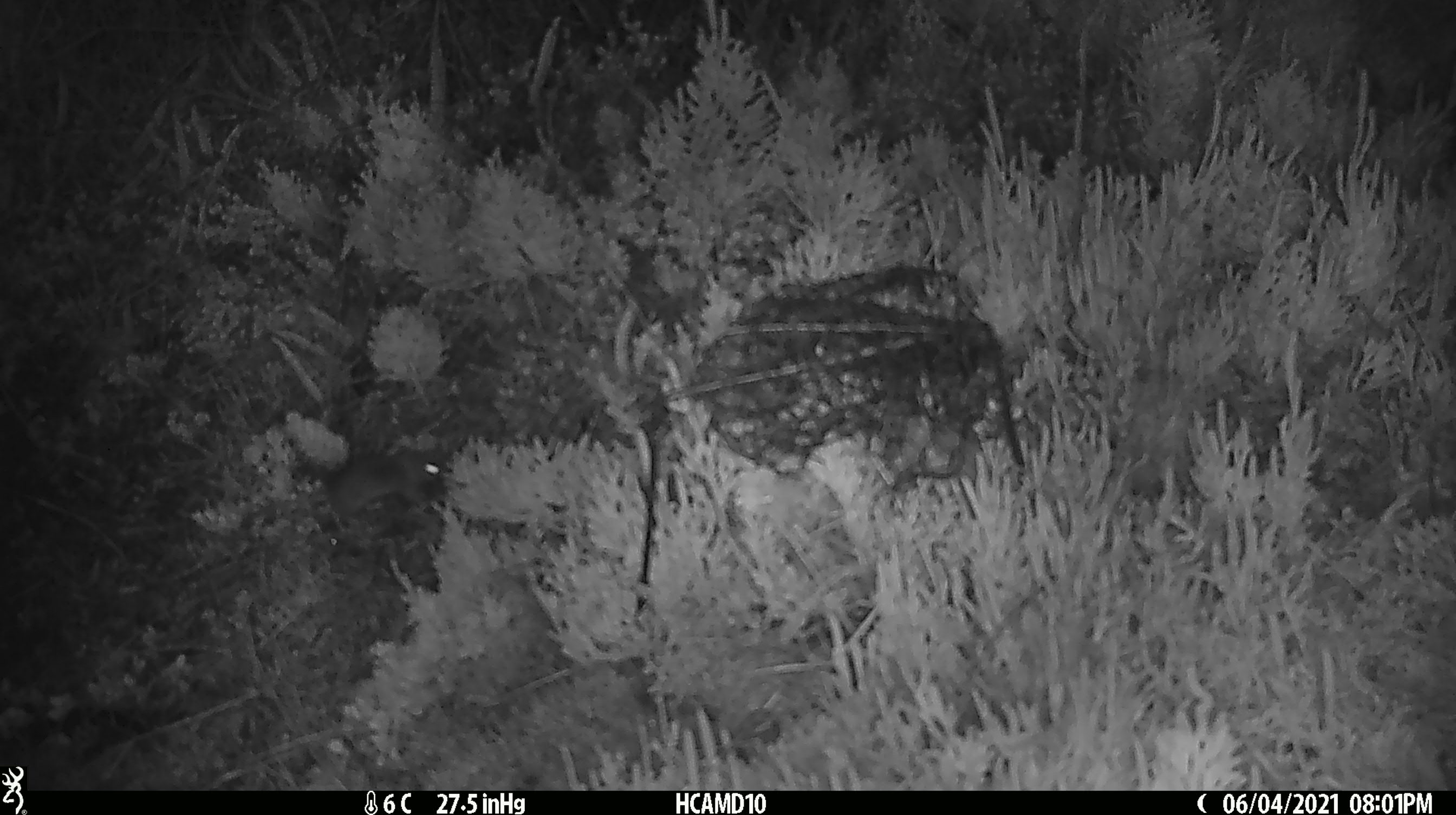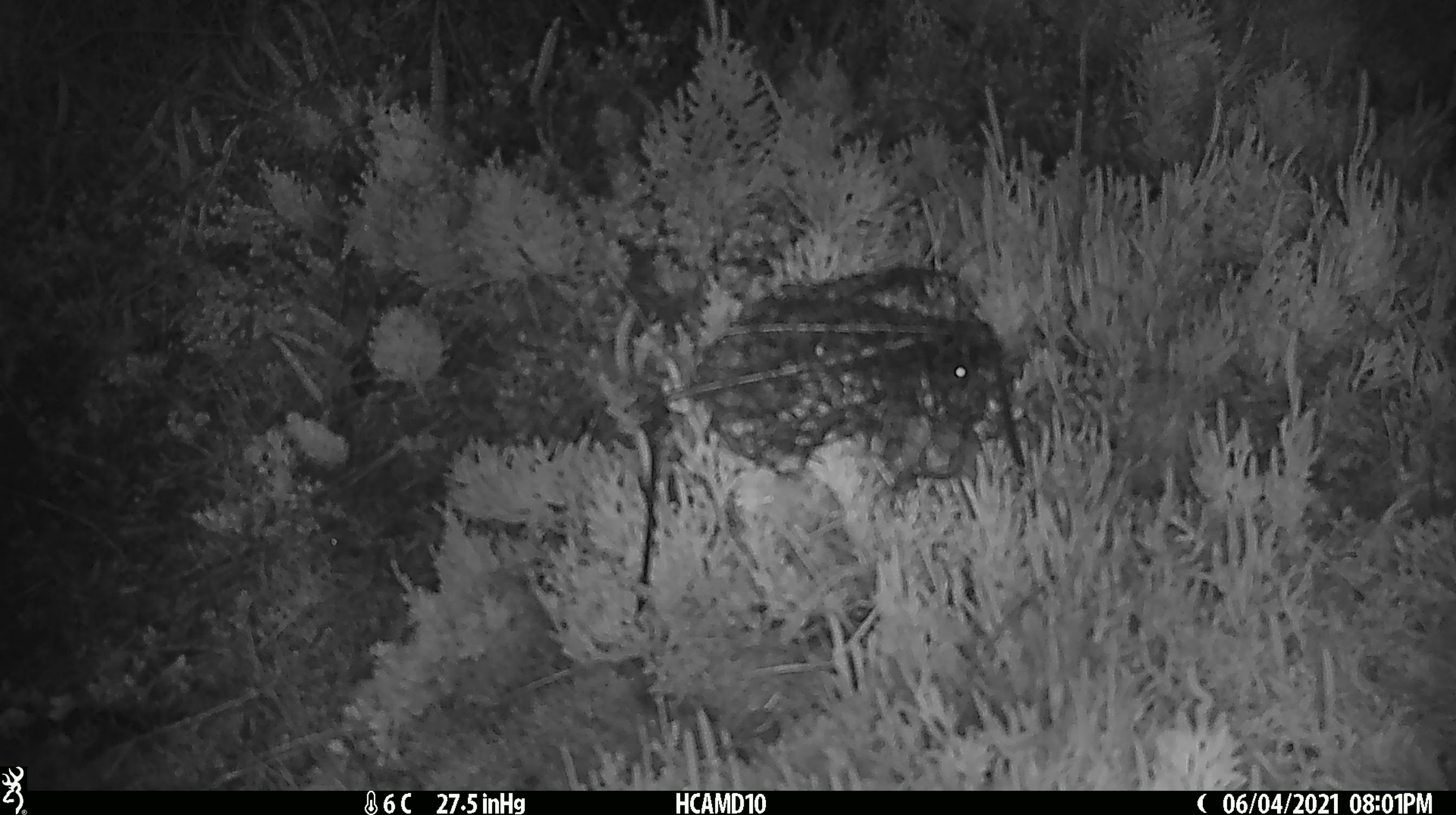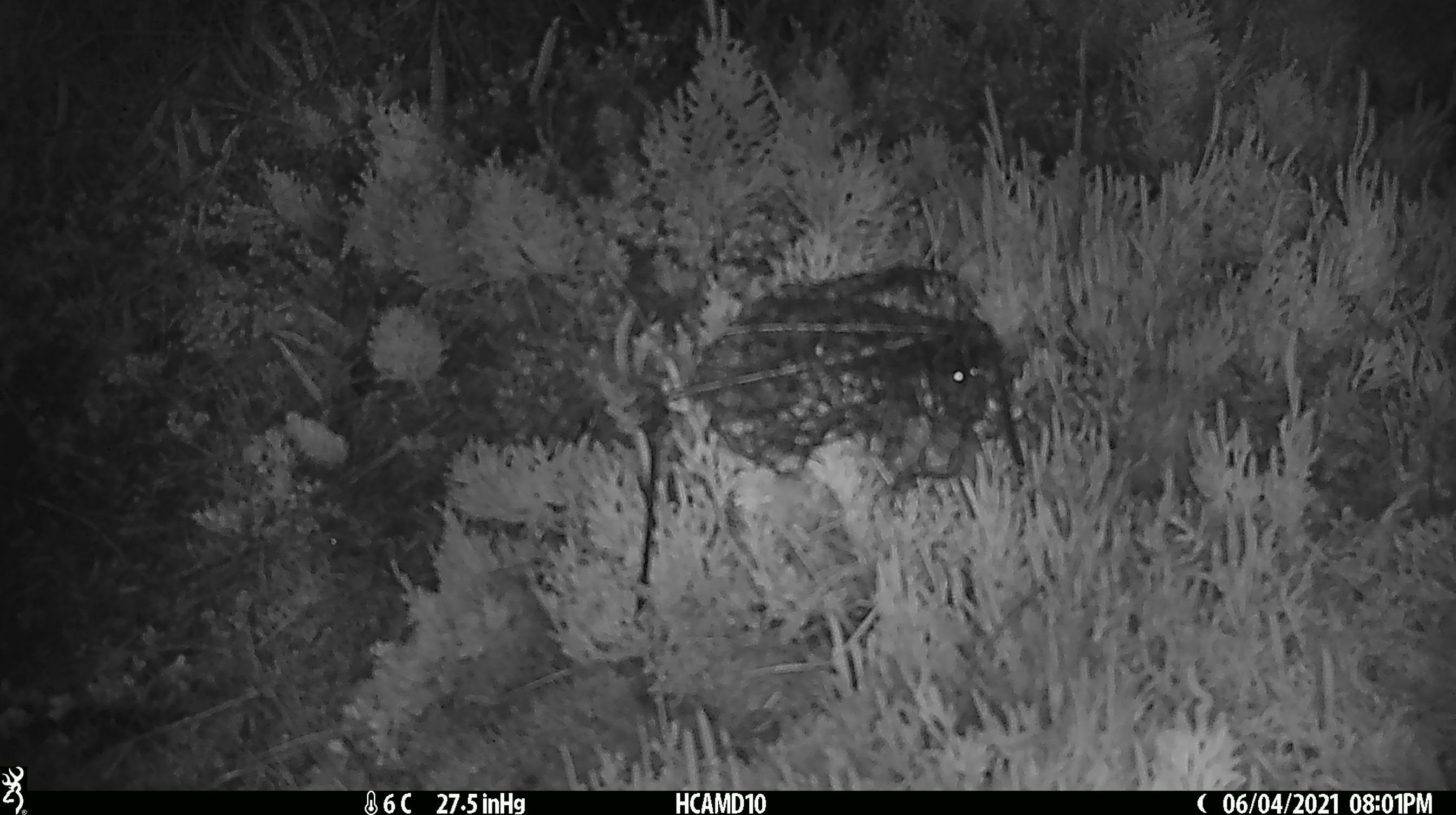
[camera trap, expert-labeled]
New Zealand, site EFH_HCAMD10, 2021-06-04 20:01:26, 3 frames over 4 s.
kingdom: Animalia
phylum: Chordata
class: Mammalia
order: Rodentia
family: Muridae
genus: Mus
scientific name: Mus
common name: mouse